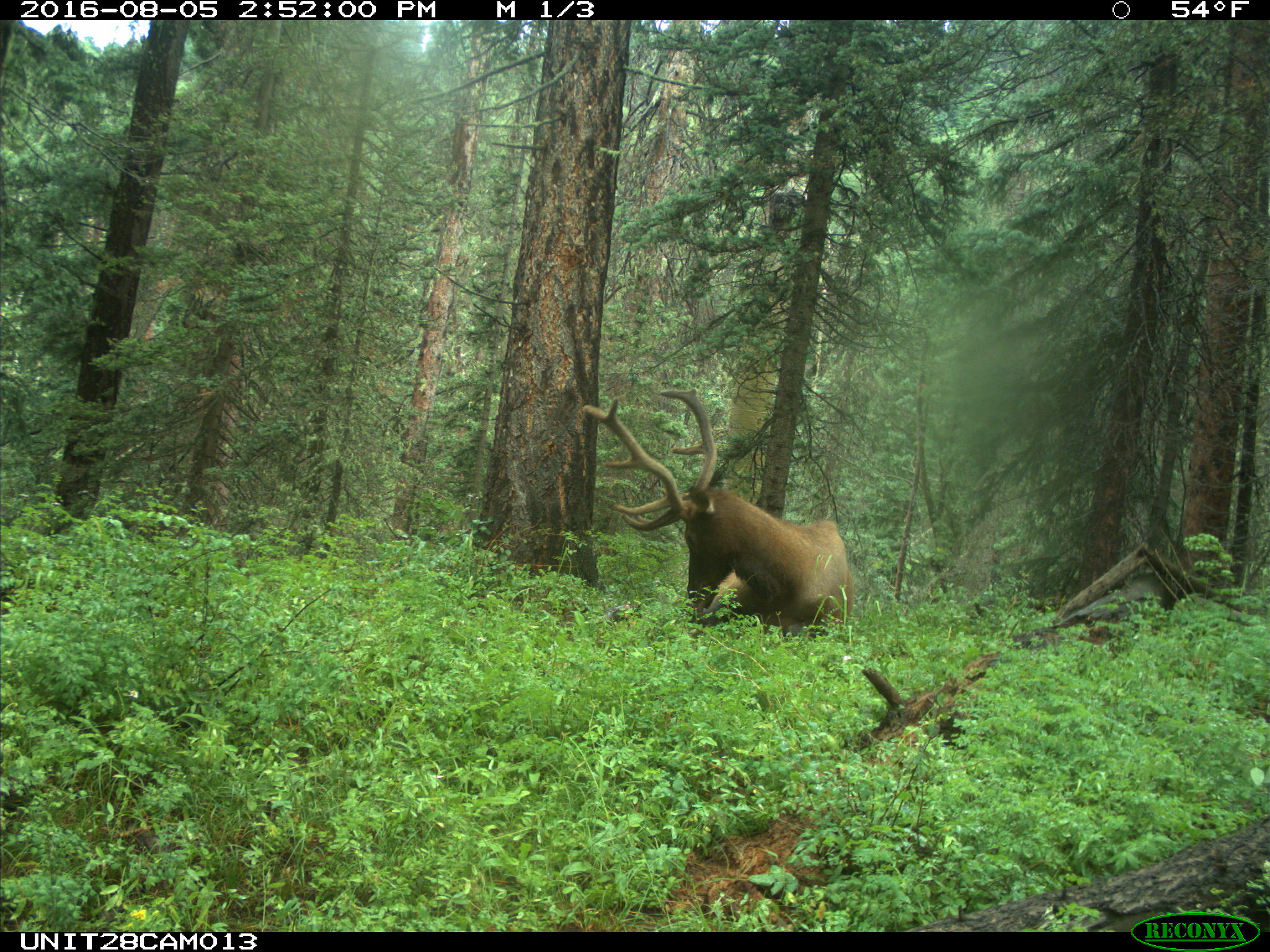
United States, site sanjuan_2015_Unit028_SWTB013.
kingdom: Animalia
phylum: Chordata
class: Mammalia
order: Artiodactyla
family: Cervidae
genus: Cervus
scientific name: Cervus elaphus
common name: red deer